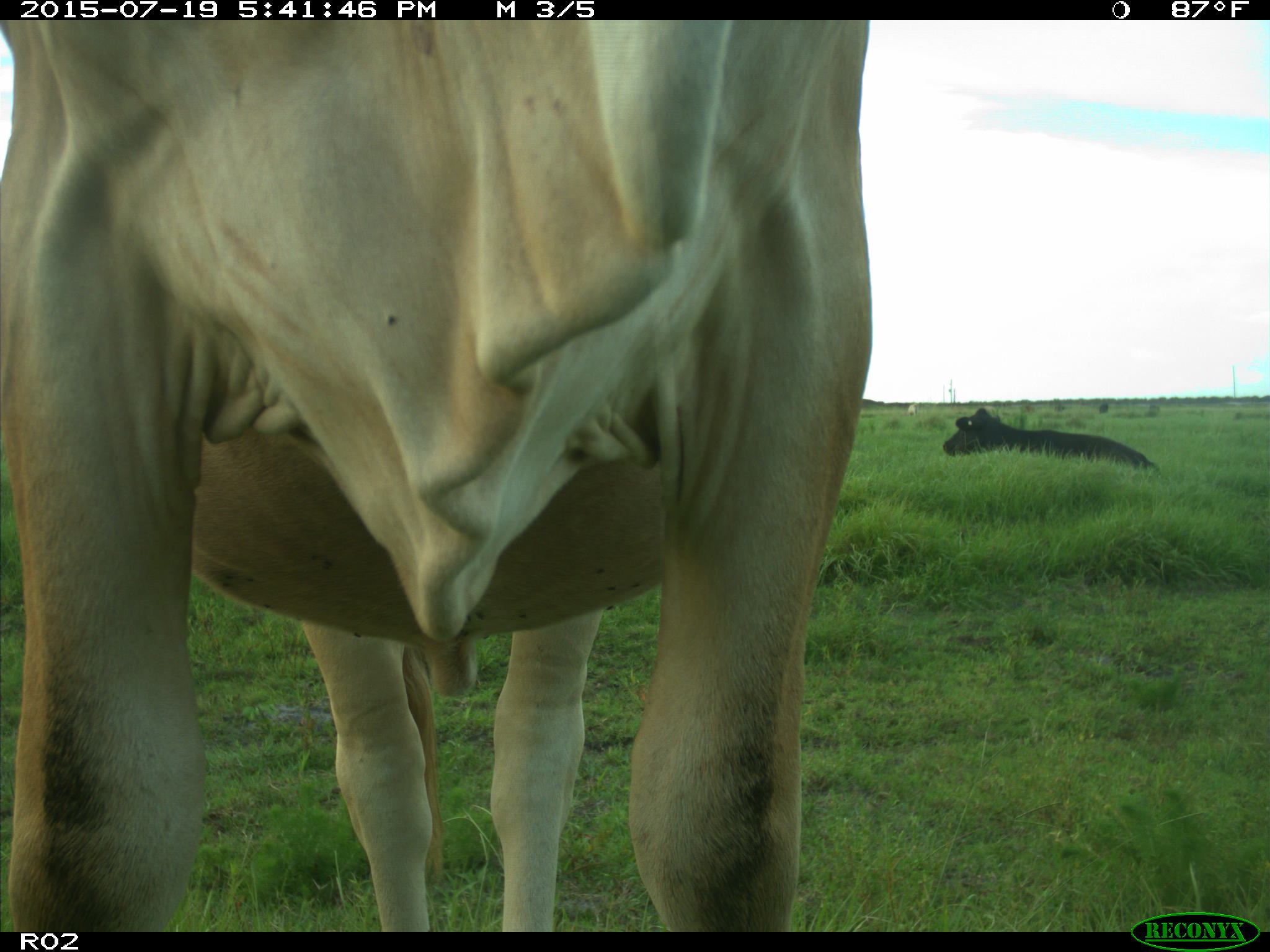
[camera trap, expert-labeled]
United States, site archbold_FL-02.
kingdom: Animalia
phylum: Chordata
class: Mammalia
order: Artiodactyla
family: Bovidae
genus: Bos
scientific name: Bos taurus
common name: domestic cow